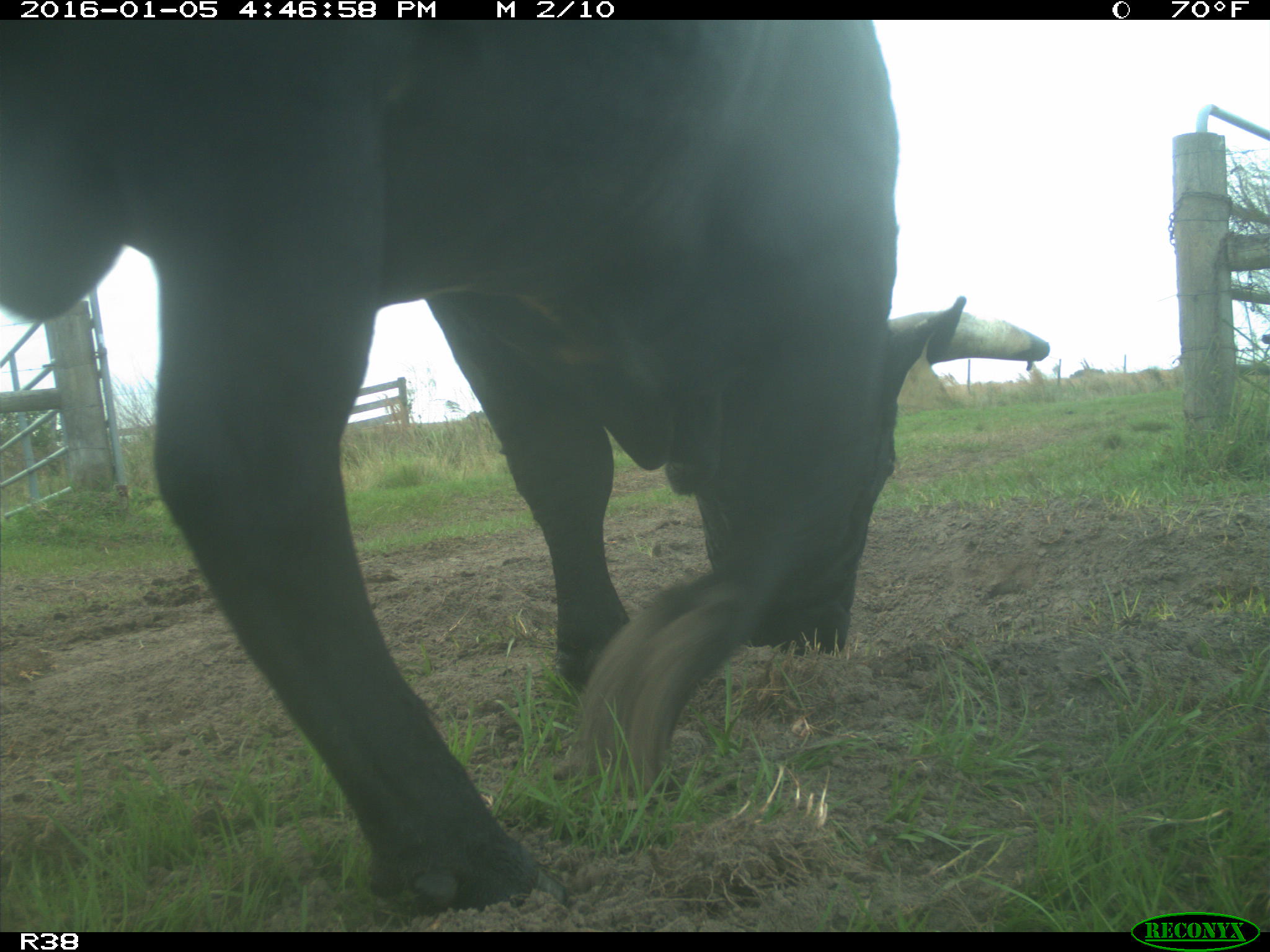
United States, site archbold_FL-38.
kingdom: Animalia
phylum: Chordata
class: Mammalia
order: Artiodactyla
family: Bovidae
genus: Bos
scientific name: Bos taurus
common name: domestic cow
Bos taurus (domestic cow).